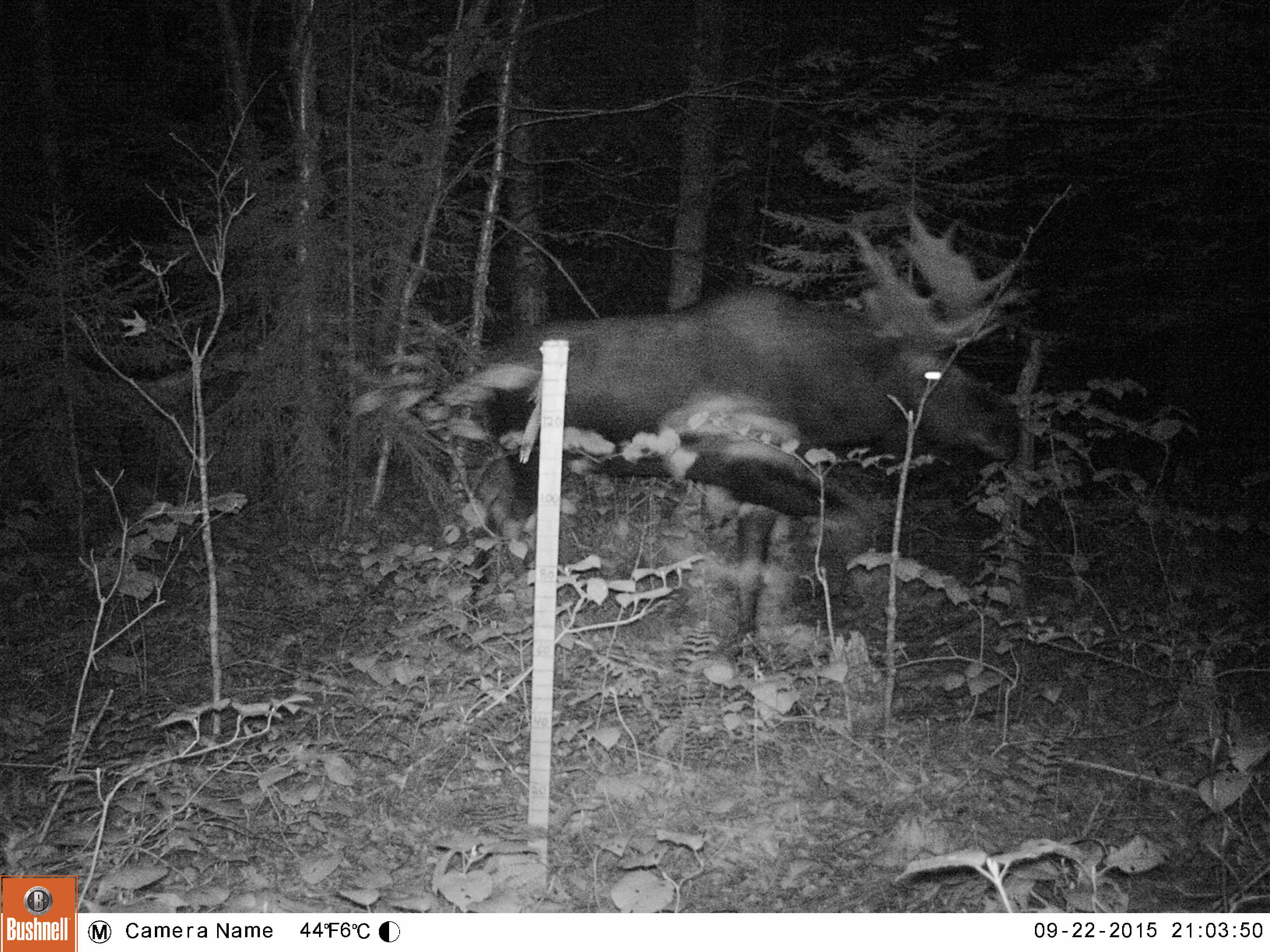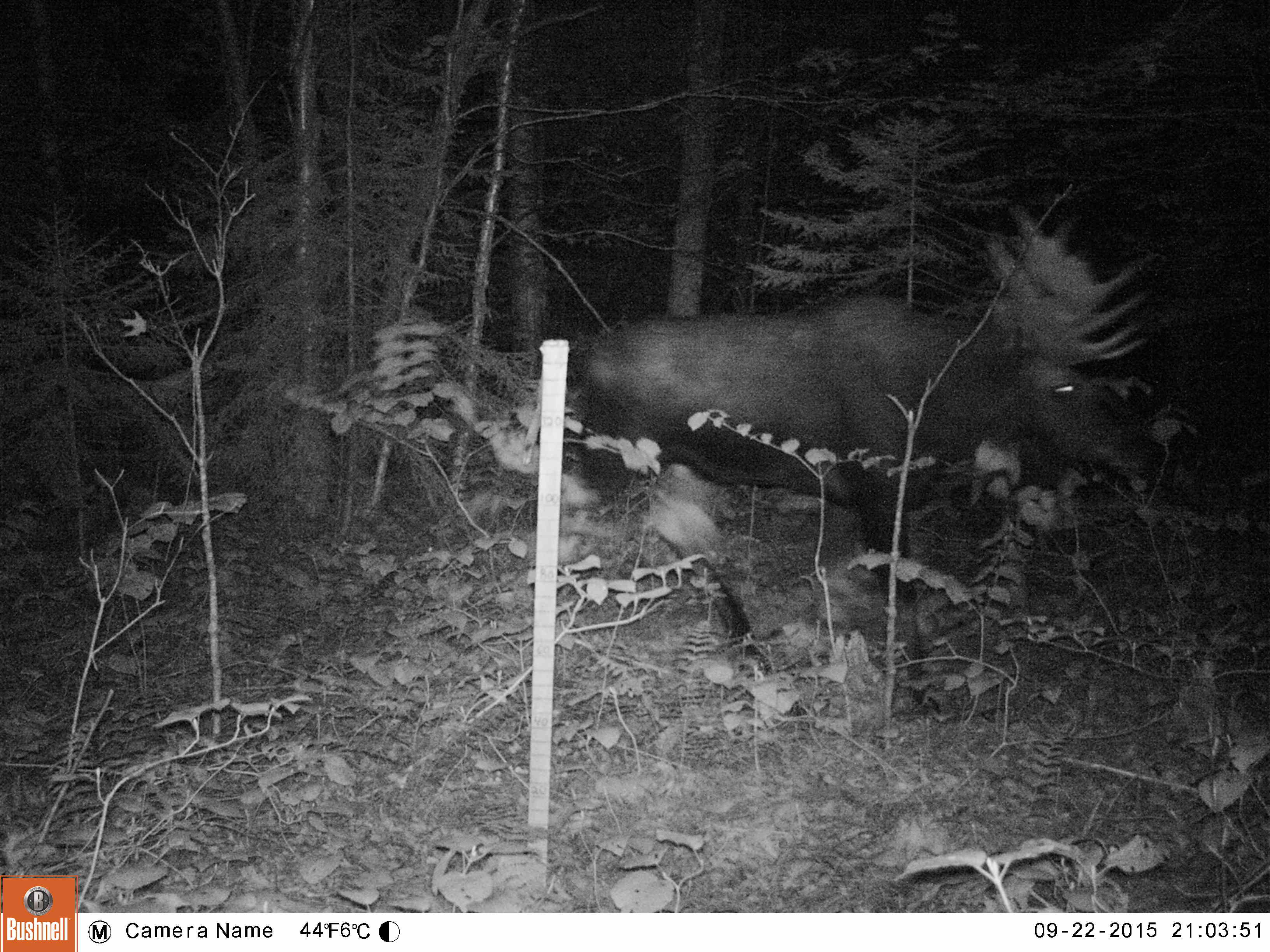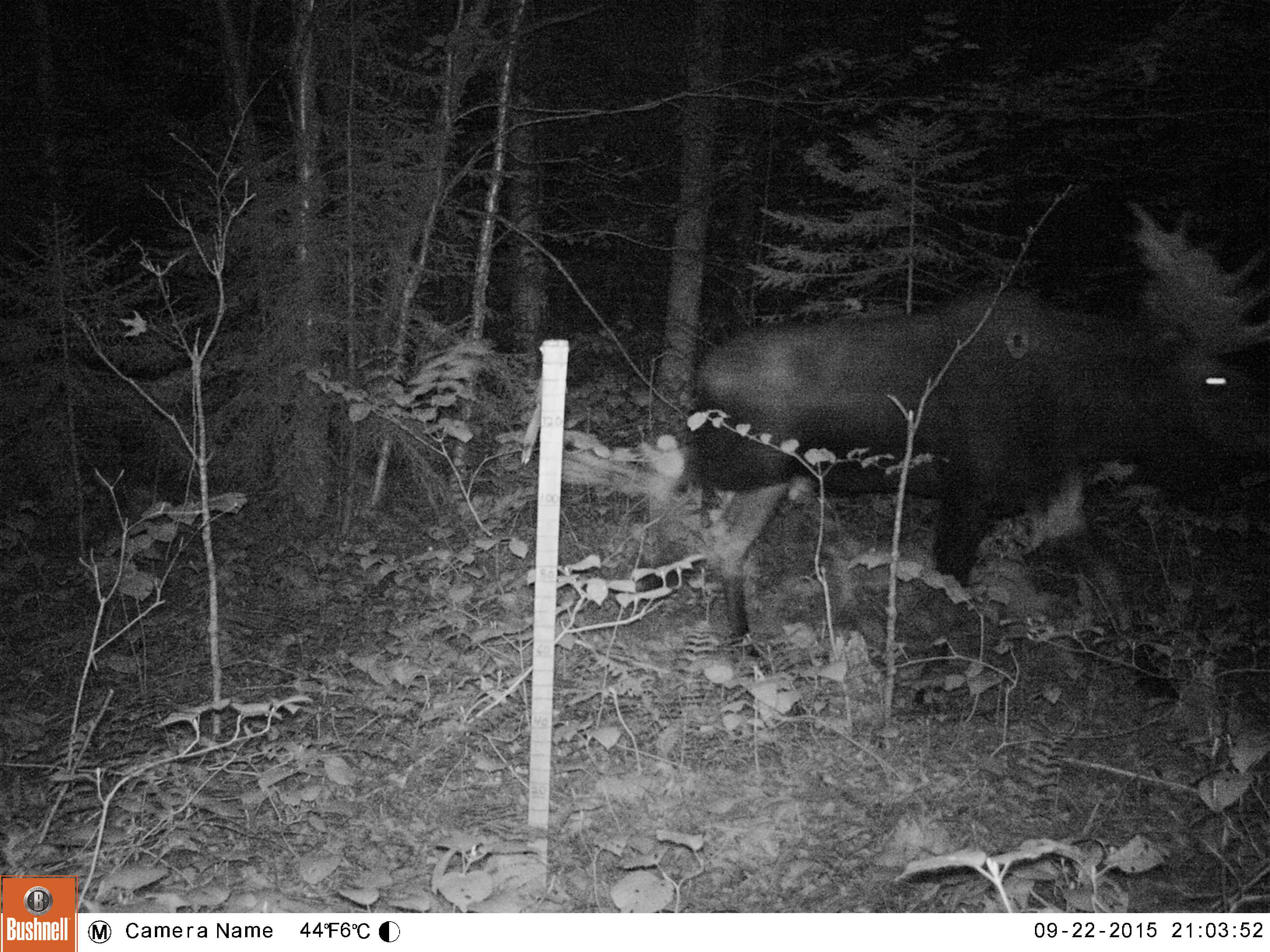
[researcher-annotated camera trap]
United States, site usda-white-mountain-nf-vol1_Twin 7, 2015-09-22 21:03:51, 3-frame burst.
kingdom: Animalia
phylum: Chordata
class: Mammalia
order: Artiodactyla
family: Cervidae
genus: Alces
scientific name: Alces alces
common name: moose